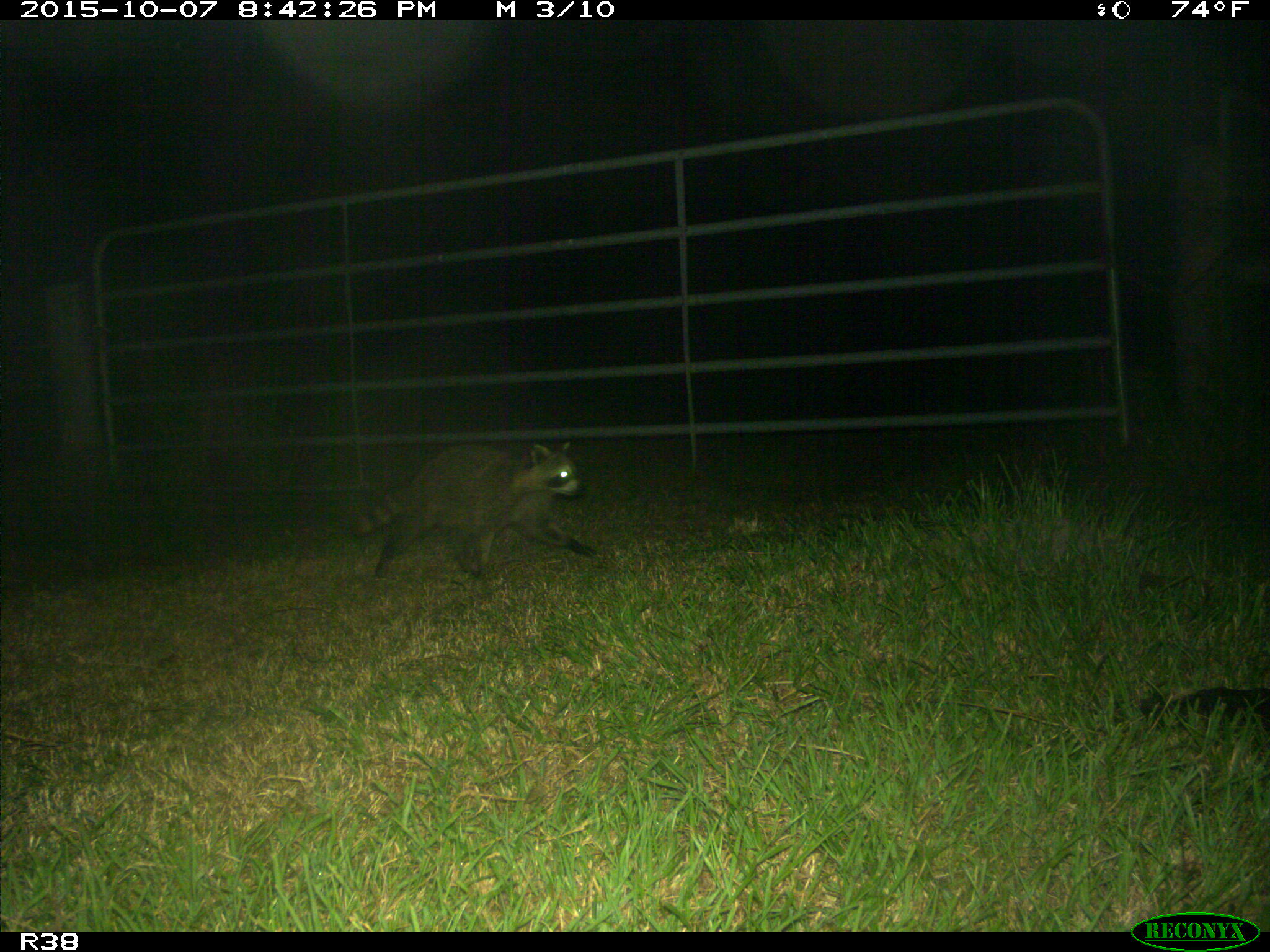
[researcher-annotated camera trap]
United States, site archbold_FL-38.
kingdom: Animalia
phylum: Chordata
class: Mammalia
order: Carnivora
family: Procyonidae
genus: Procyon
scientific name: Procyon lotor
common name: common raccoon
Procyon lotor (common raccoon).